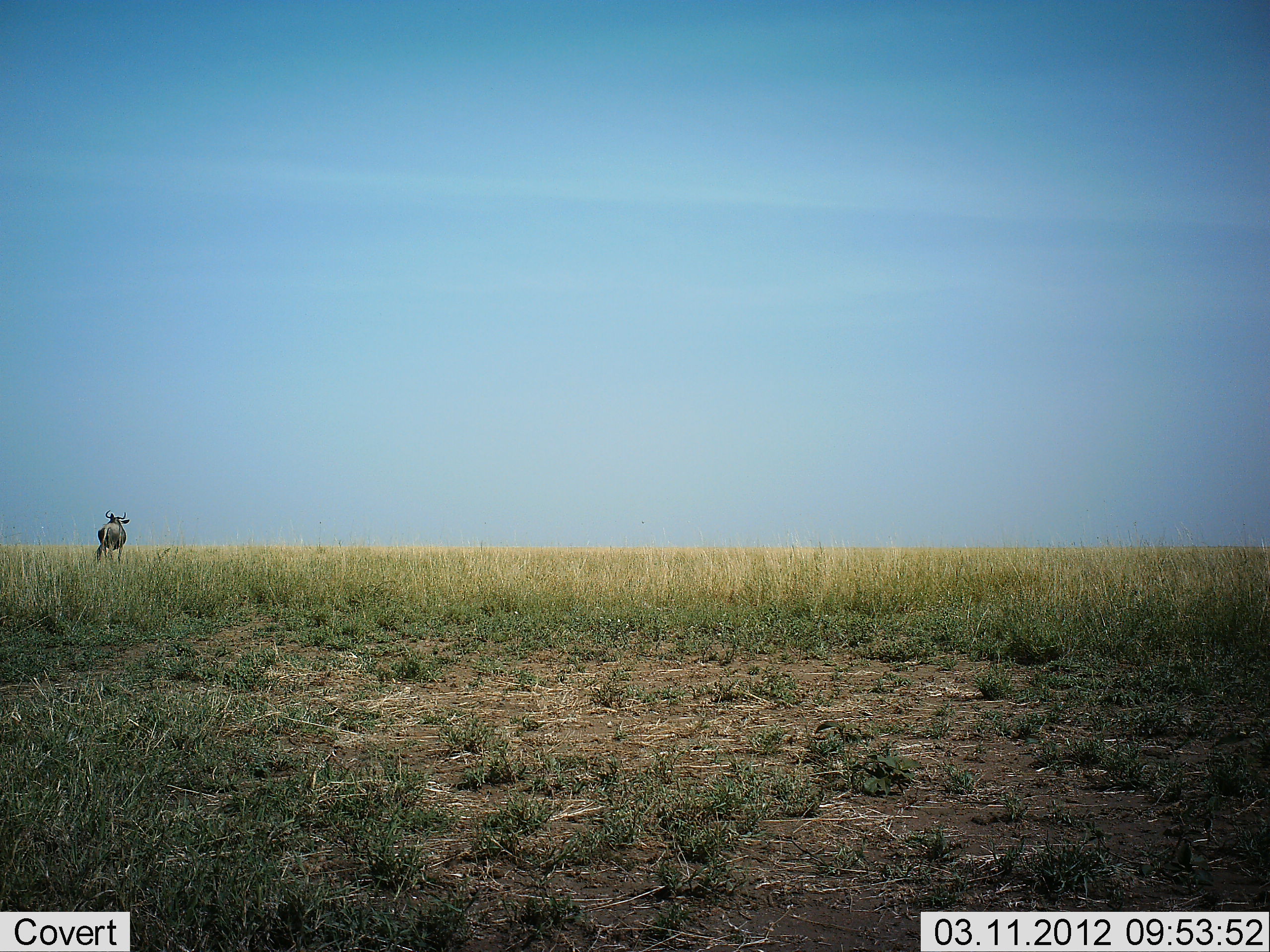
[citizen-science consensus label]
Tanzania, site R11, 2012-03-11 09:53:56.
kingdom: Animalia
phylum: Chordata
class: Mammalia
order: Artiodactyla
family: Bovidae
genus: Connochaetes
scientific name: Connochaetes taurinus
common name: blue wildebeest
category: wildebeest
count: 1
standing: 100%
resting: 0%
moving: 0%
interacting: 0%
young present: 0%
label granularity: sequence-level